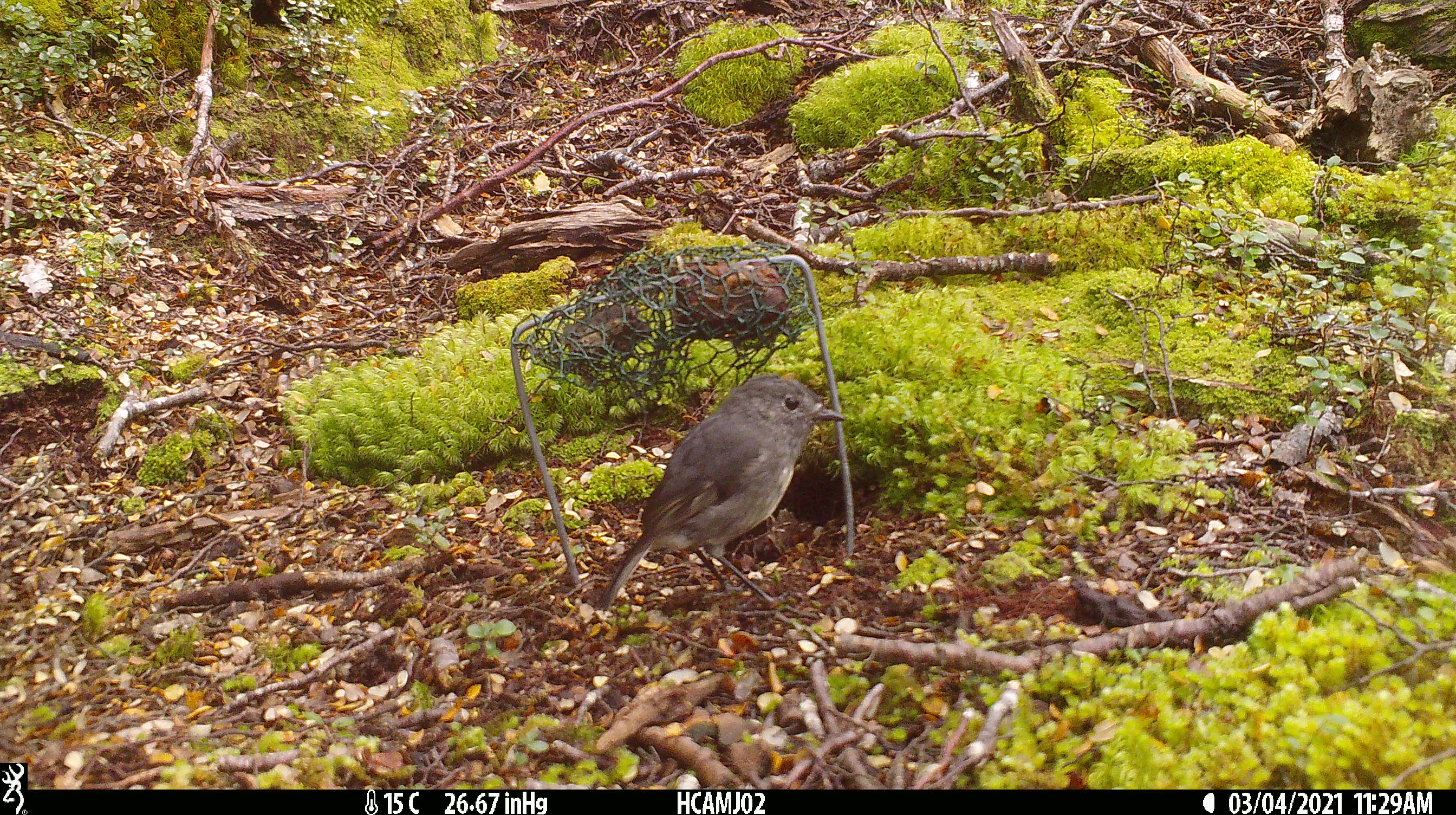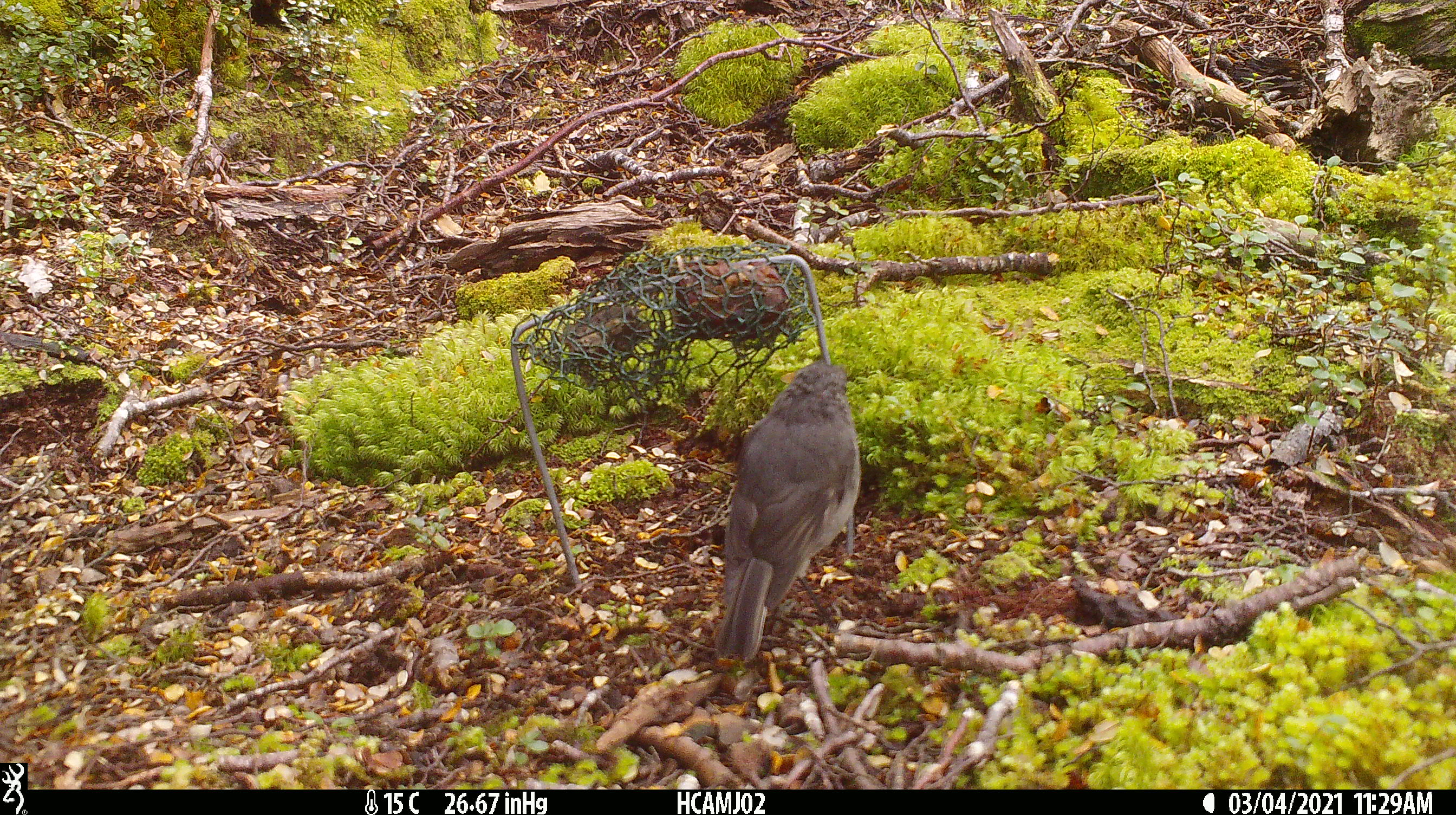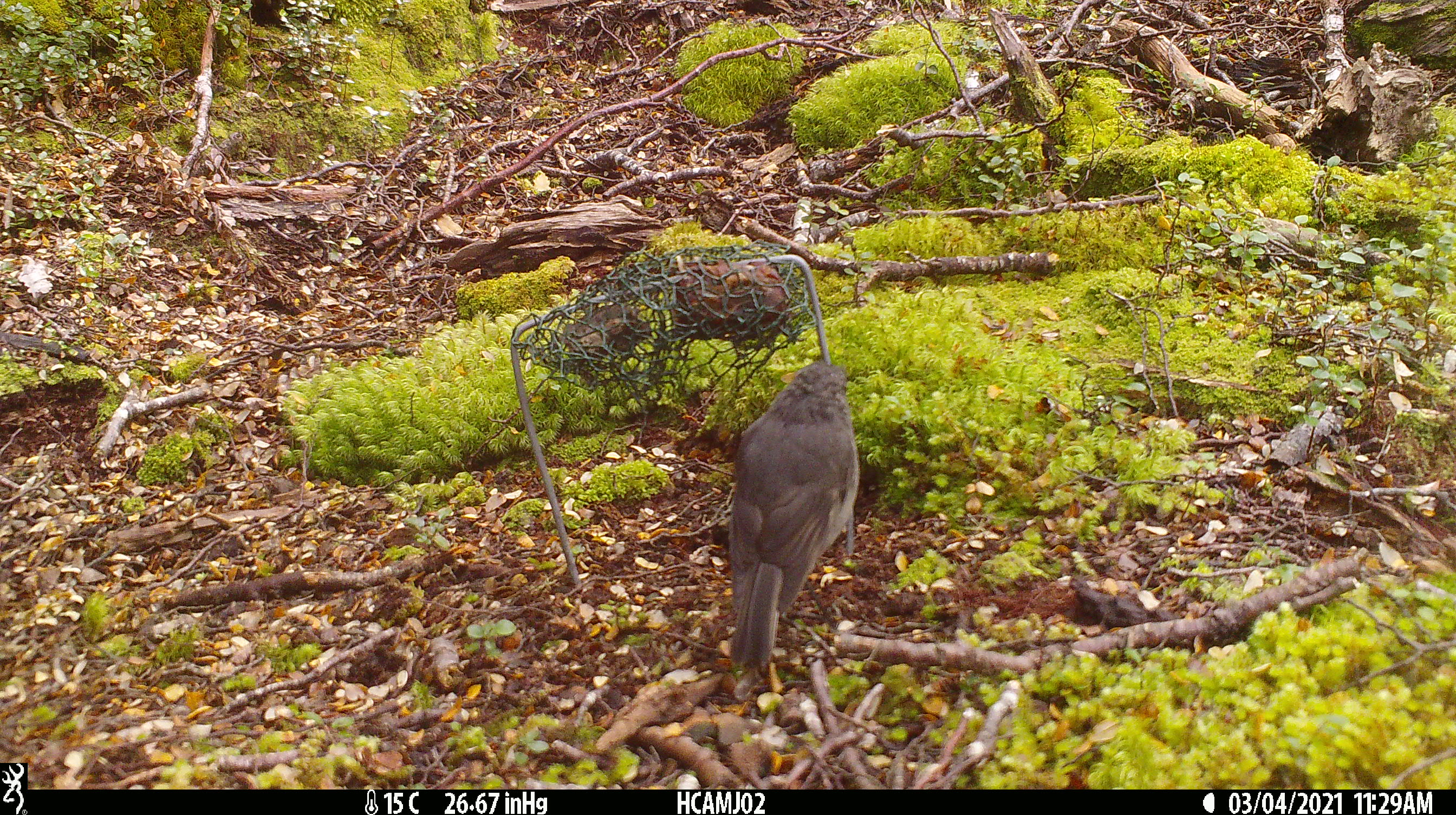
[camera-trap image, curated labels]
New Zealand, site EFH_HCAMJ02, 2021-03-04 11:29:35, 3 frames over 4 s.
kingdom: Animalia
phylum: Chordata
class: Aves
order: Passeriformes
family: Petroicidae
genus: Petroica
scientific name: Petroica australis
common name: new zealand robin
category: robin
Robin (new zealand robin) (Petroica australis).